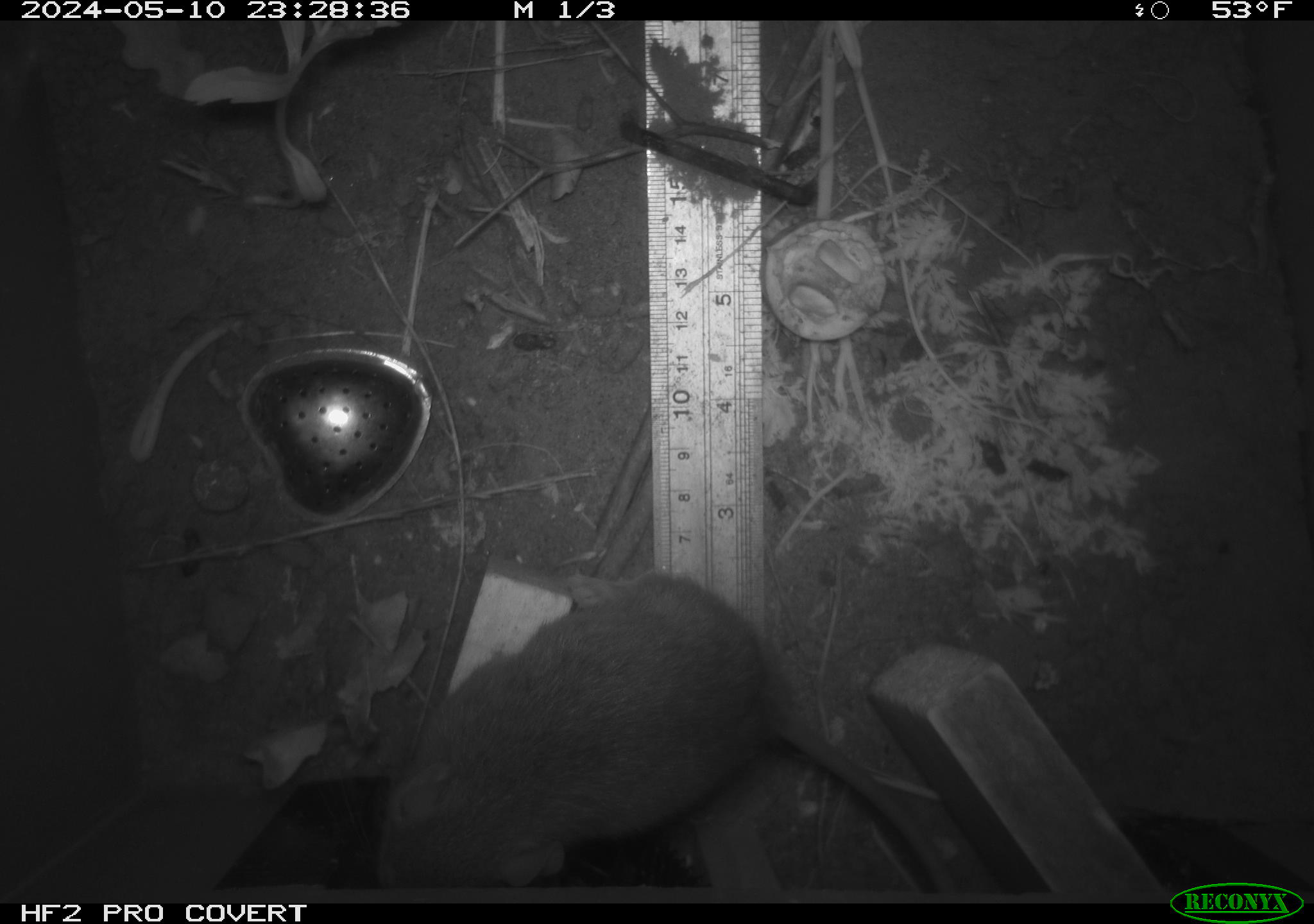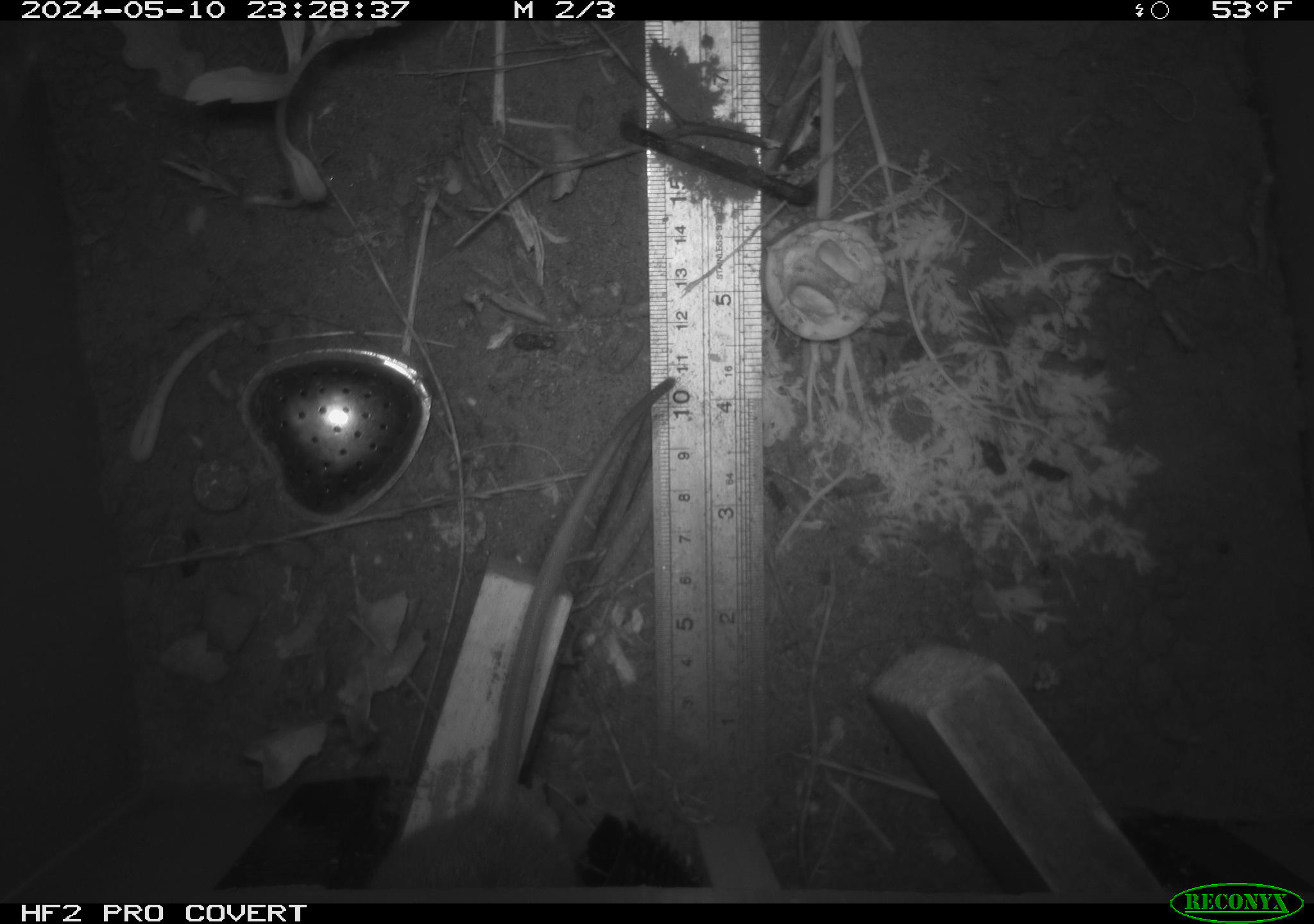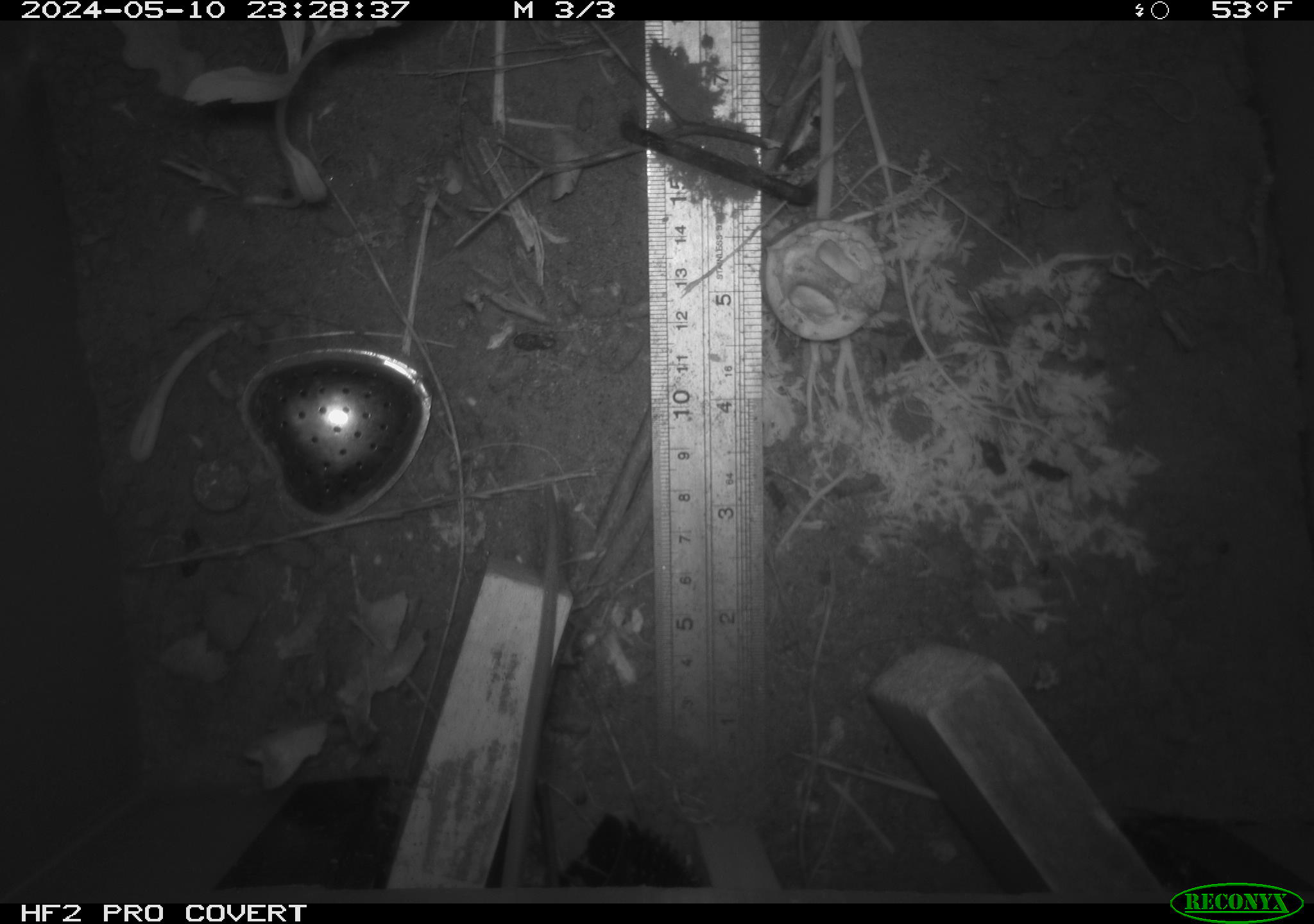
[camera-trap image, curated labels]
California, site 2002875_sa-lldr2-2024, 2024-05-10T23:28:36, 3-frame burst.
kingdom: Animalia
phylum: Chordata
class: Mammalia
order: Rodentia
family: Muridae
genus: Rattus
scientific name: Rattus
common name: rat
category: rattus species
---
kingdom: Animalia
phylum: Chordata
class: Mammalia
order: Rodentia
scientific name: Rodentia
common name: rodent